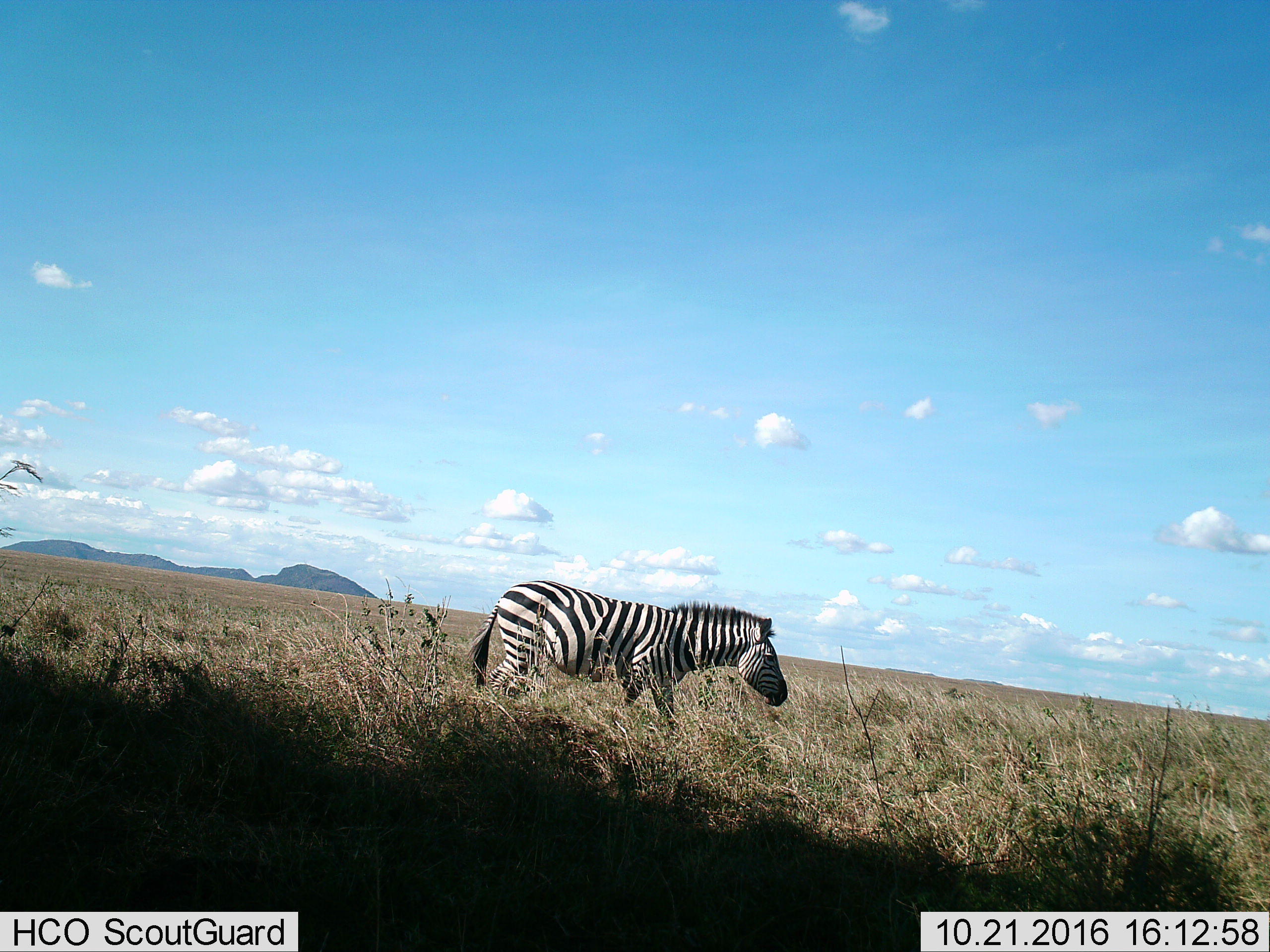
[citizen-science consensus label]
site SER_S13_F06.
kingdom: Animalia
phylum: Chordata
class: Mammalia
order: Perissodactyla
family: Equidae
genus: Equus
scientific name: Equus quagga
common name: plains zebra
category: zebraplains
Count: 1.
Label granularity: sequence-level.